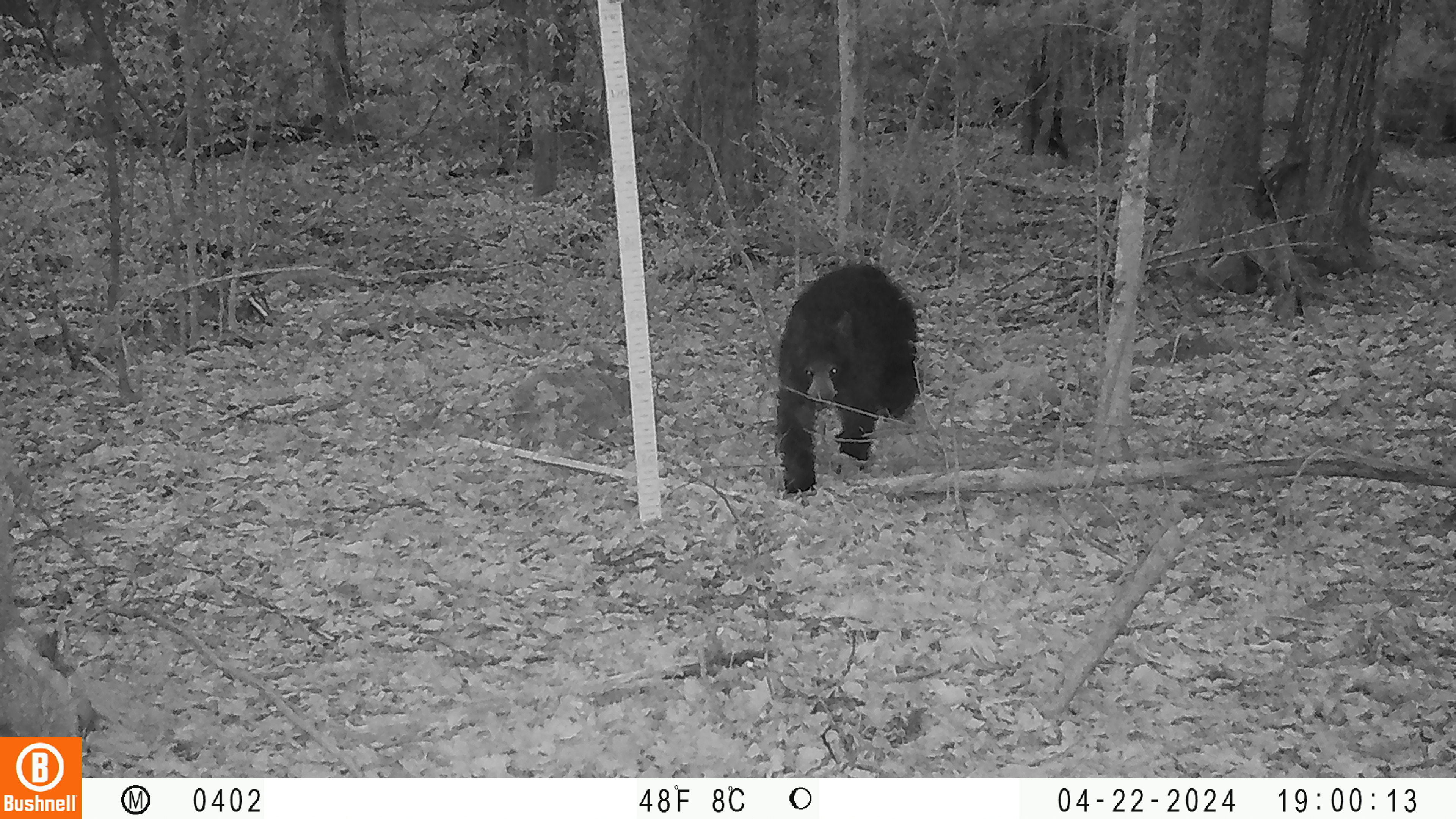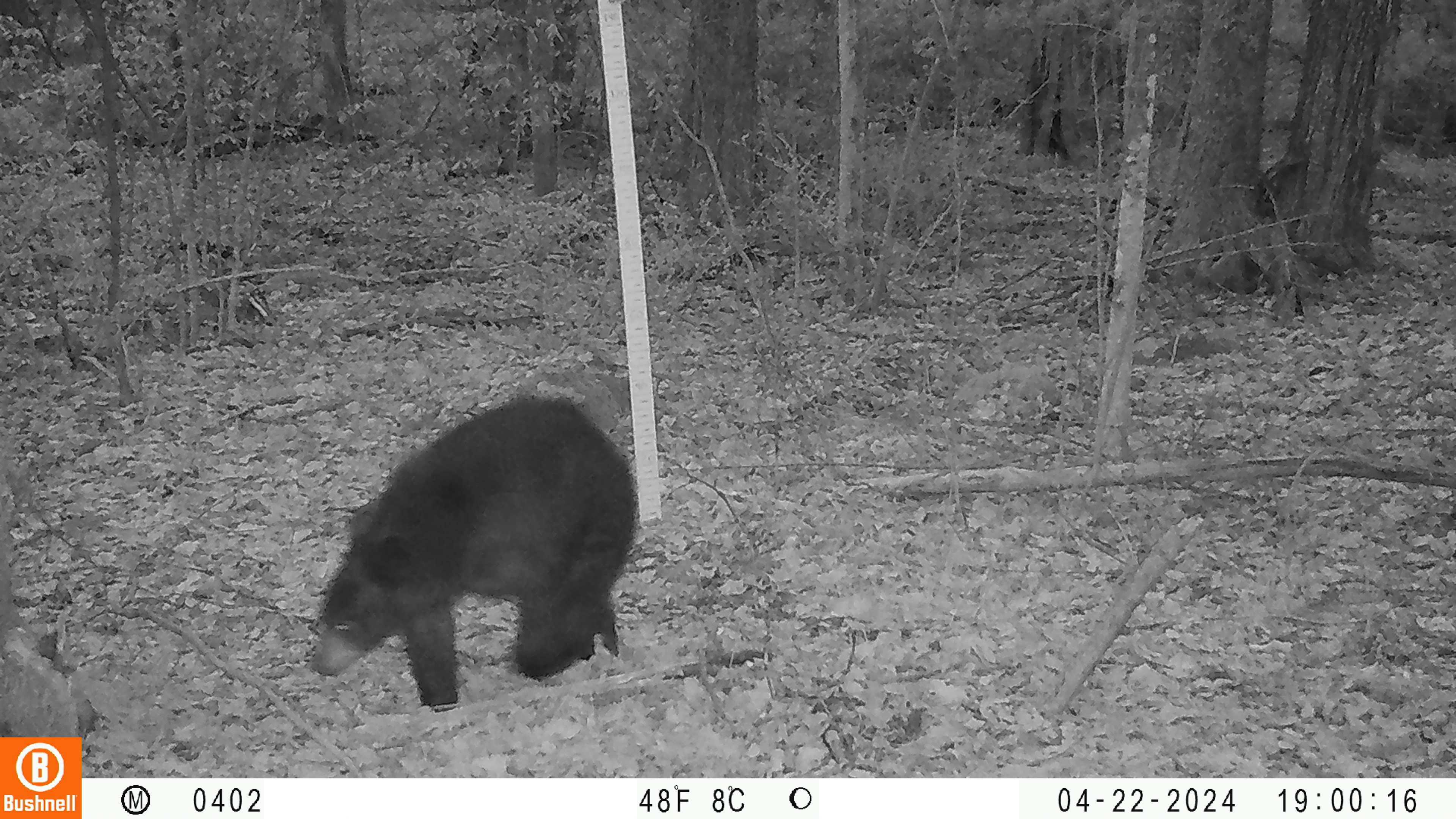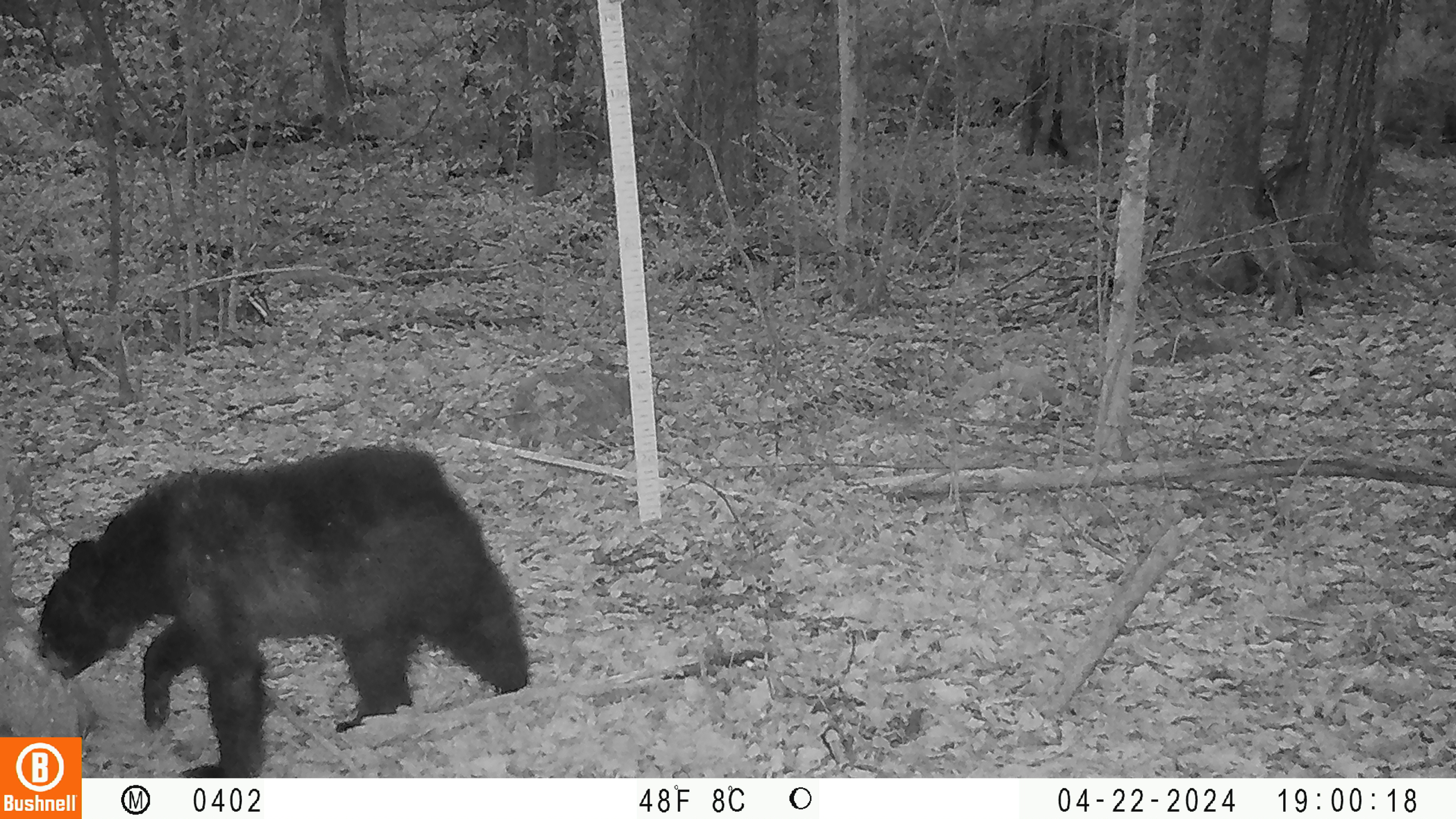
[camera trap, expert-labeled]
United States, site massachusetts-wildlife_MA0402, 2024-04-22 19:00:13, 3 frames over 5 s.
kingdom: Animalia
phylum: Chordata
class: Mammalia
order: Carnivora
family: Ursidae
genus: Ursus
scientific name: Ursus americanus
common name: black bear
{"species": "black bear (Ursus americanus)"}